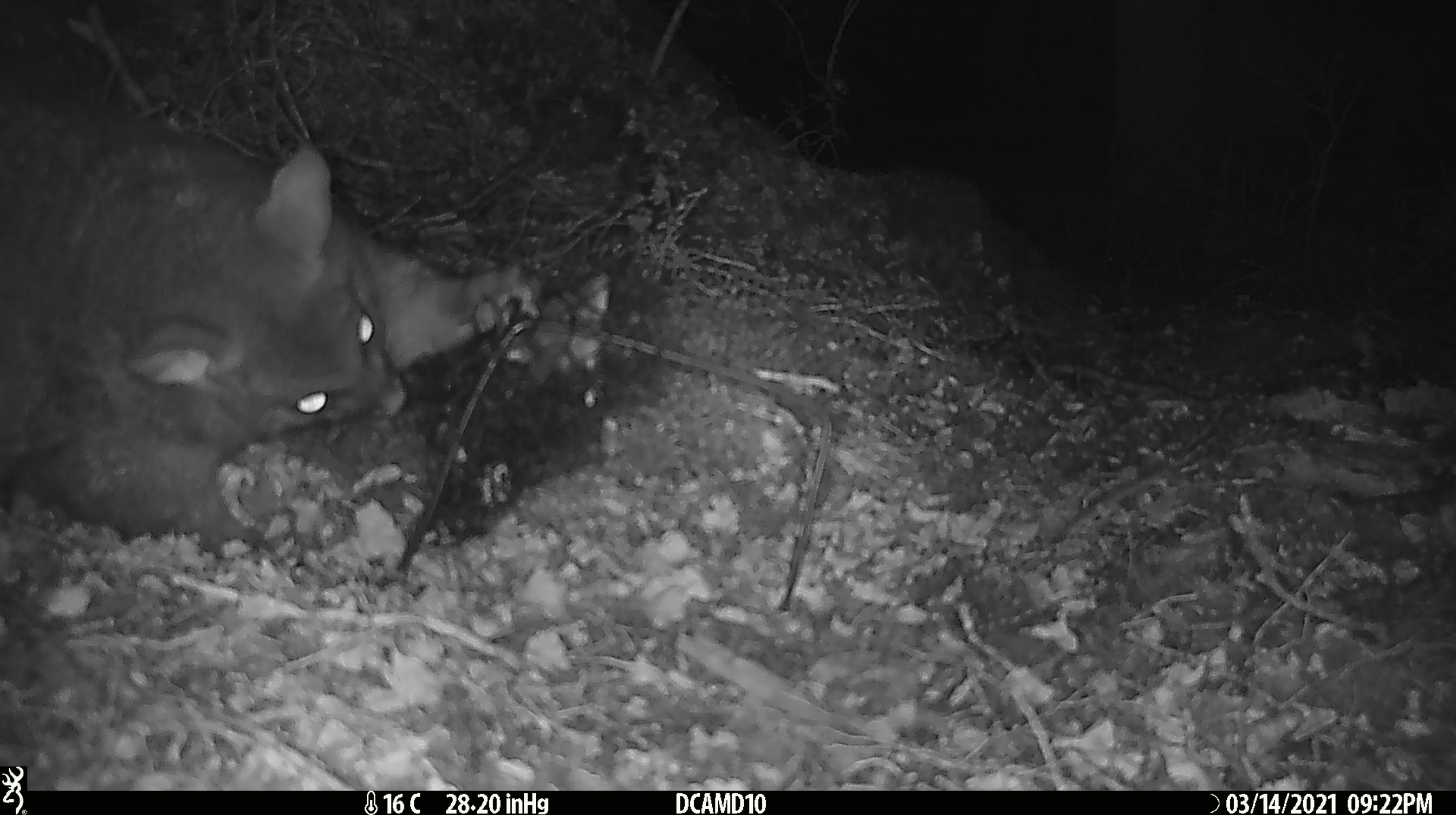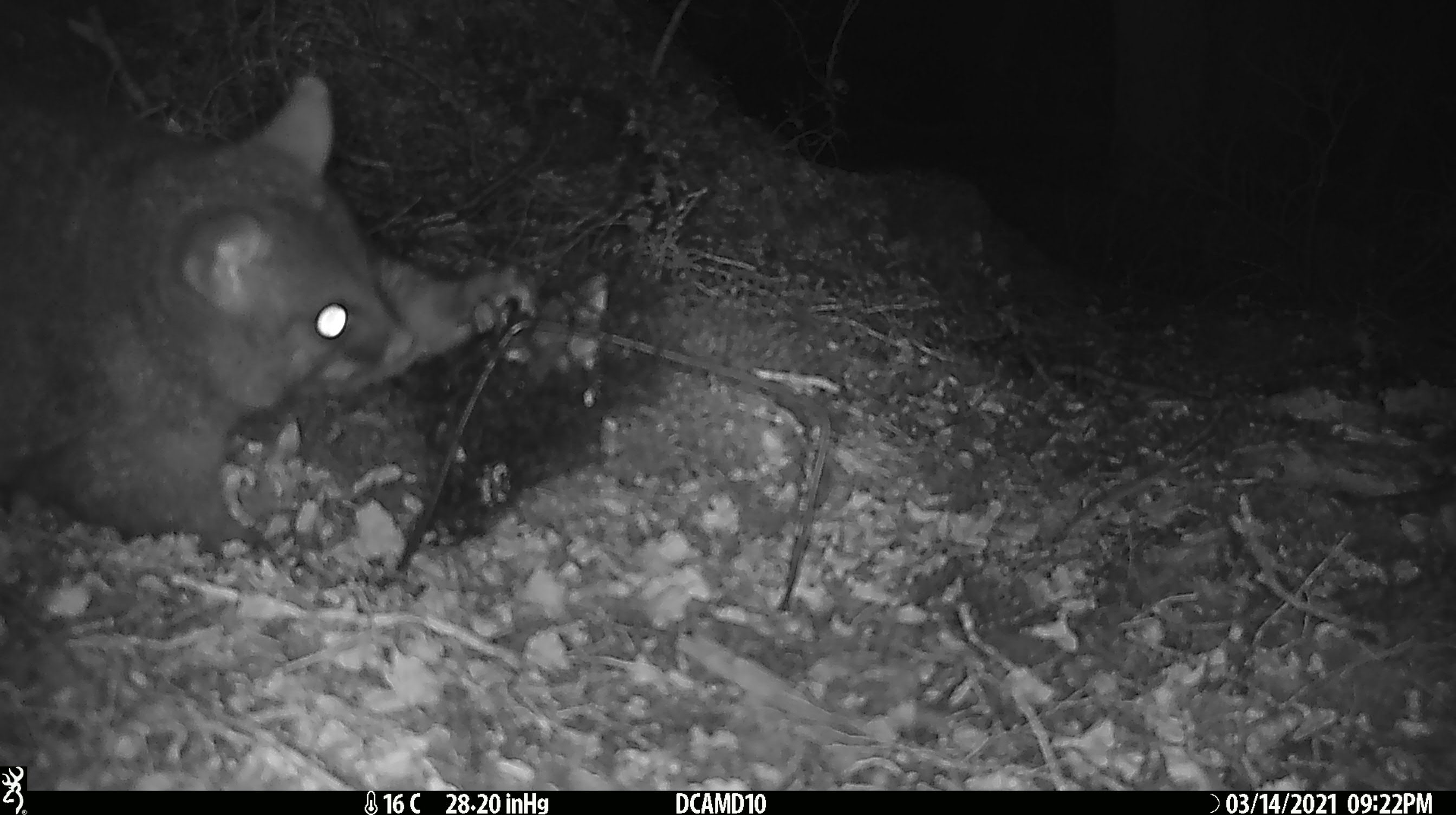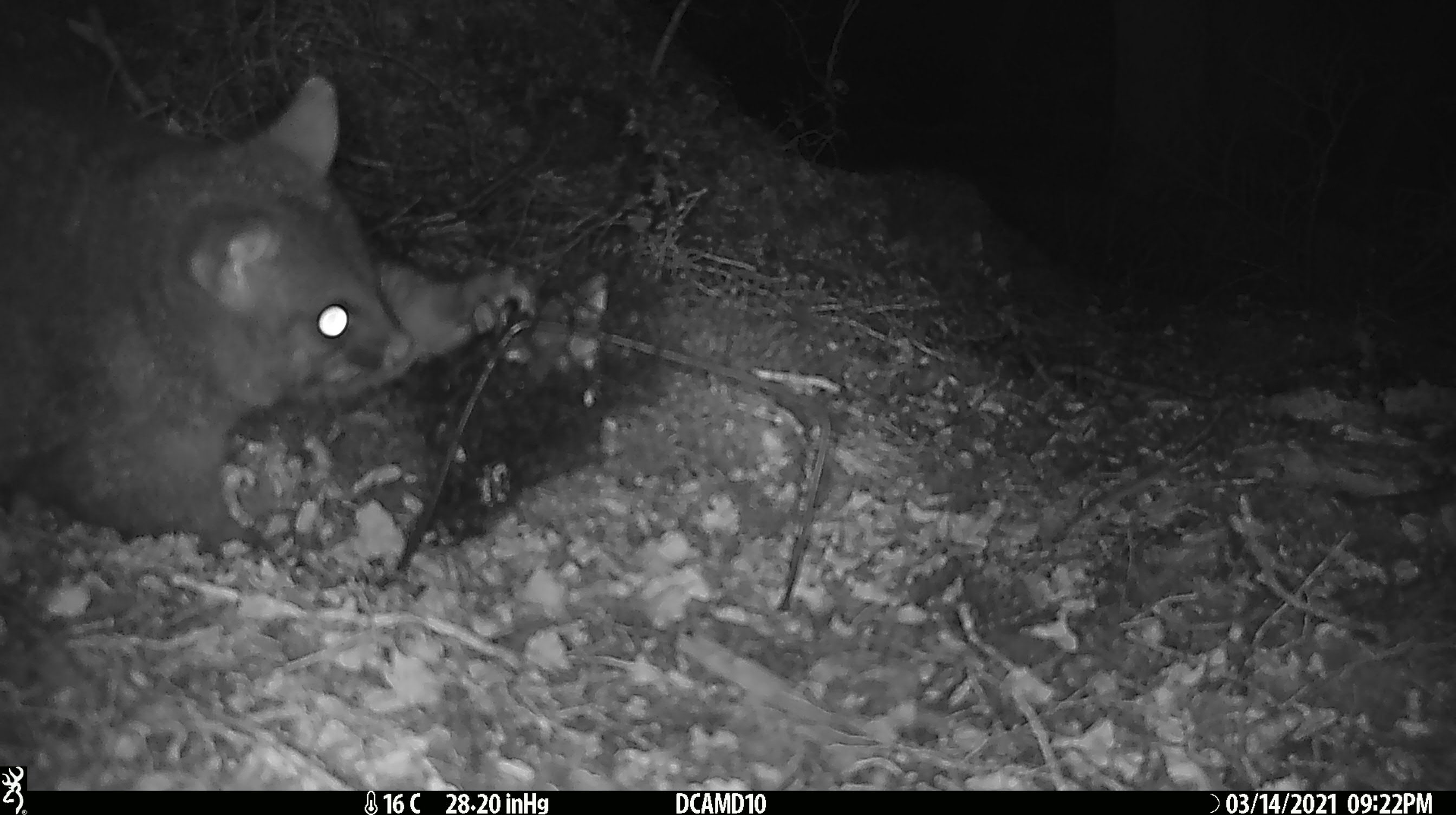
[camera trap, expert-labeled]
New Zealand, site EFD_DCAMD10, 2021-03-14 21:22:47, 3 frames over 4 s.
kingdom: Animalia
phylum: Chordata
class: Mammalia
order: Diprotodontia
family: Phalangeridae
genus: Trichosurus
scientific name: Trichosurus vulpecula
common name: common brushtail possum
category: possum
Possum (common brushtail possum) (Trichosurus vulpecula).